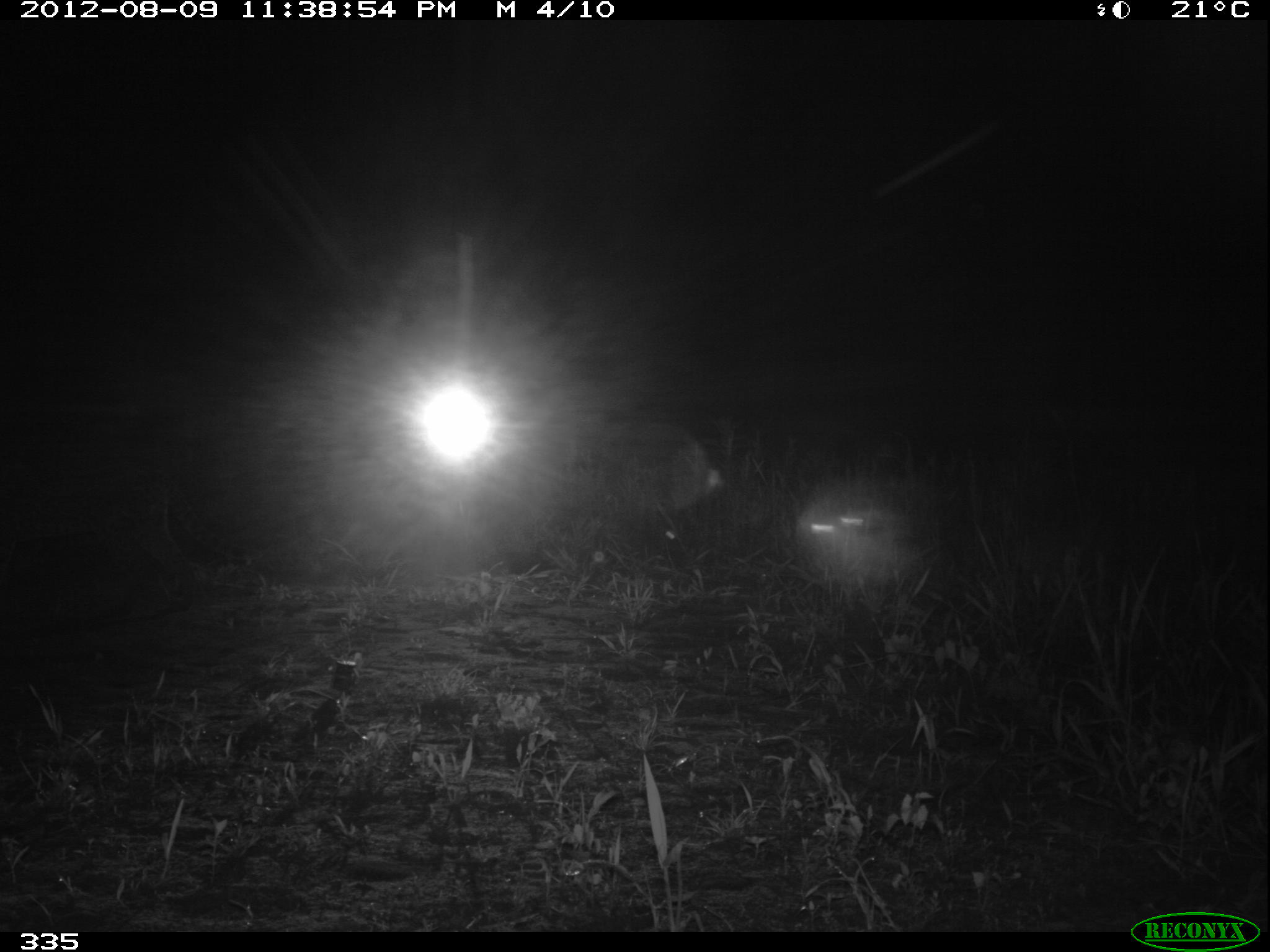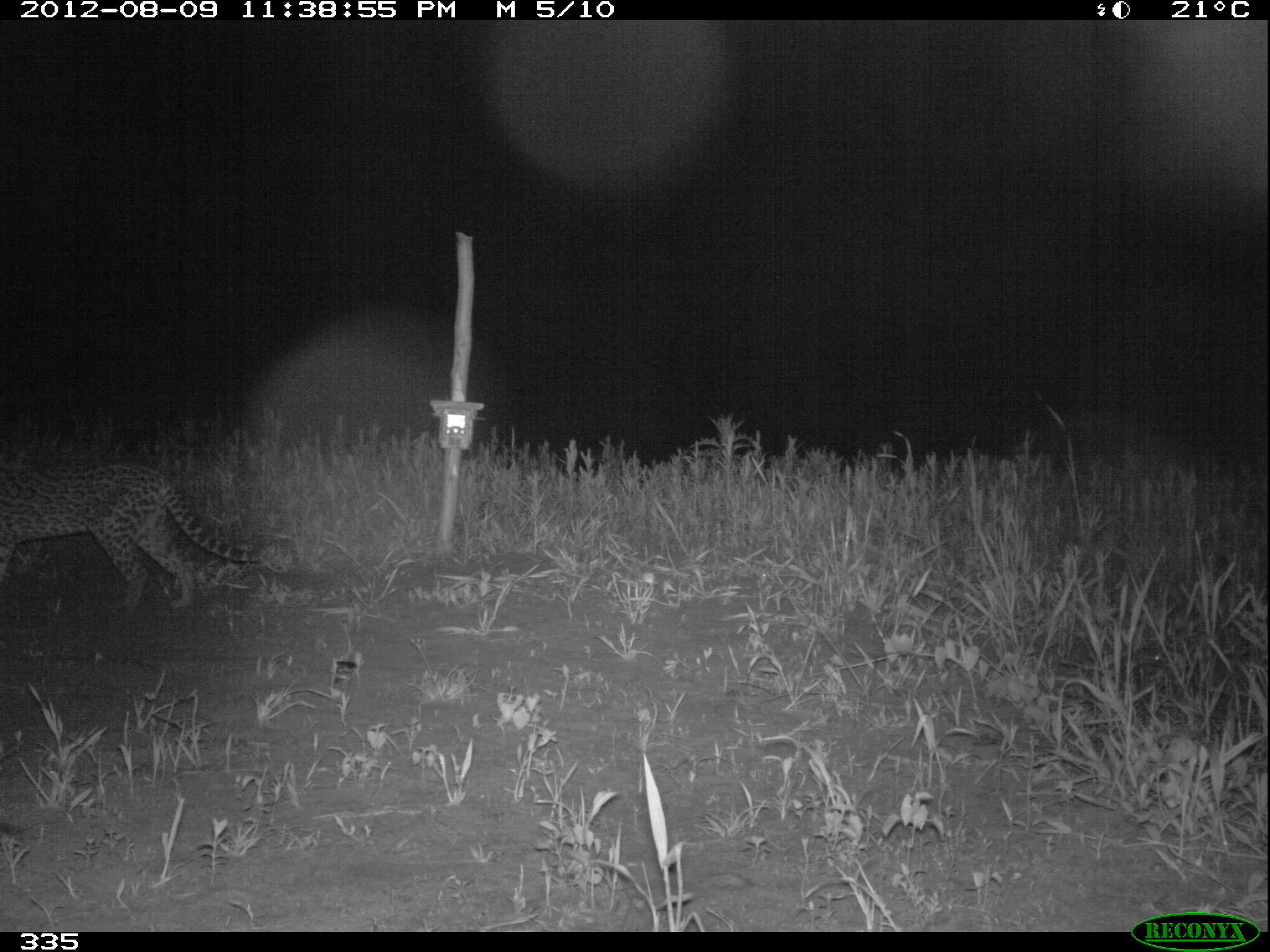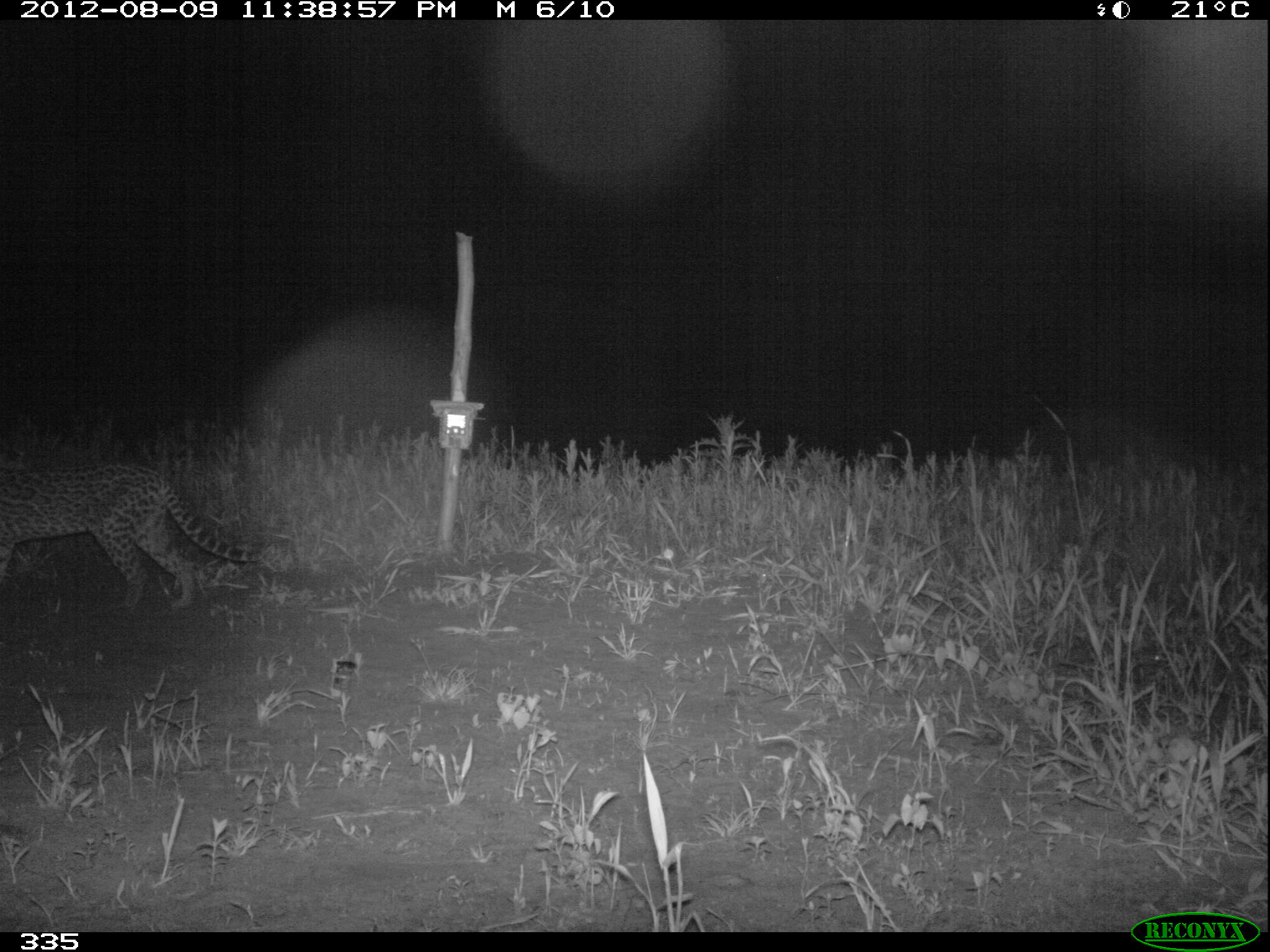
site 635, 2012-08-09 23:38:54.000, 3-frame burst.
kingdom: Animalia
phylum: Chordata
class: Mammalia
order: Carnivora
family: Felidae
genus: Leopardus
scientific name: Leopardus pardalis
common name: ocelot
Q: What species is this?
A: Leopardus pardalis (ocelot).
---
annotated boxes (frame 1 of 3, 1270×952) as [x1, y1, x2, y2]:
leopardus pardalis: [0, 458, 249, 623]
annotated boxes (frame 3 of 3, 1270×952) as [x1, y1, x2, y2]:
leopardus pardalis: [0, 454, 268, 611]